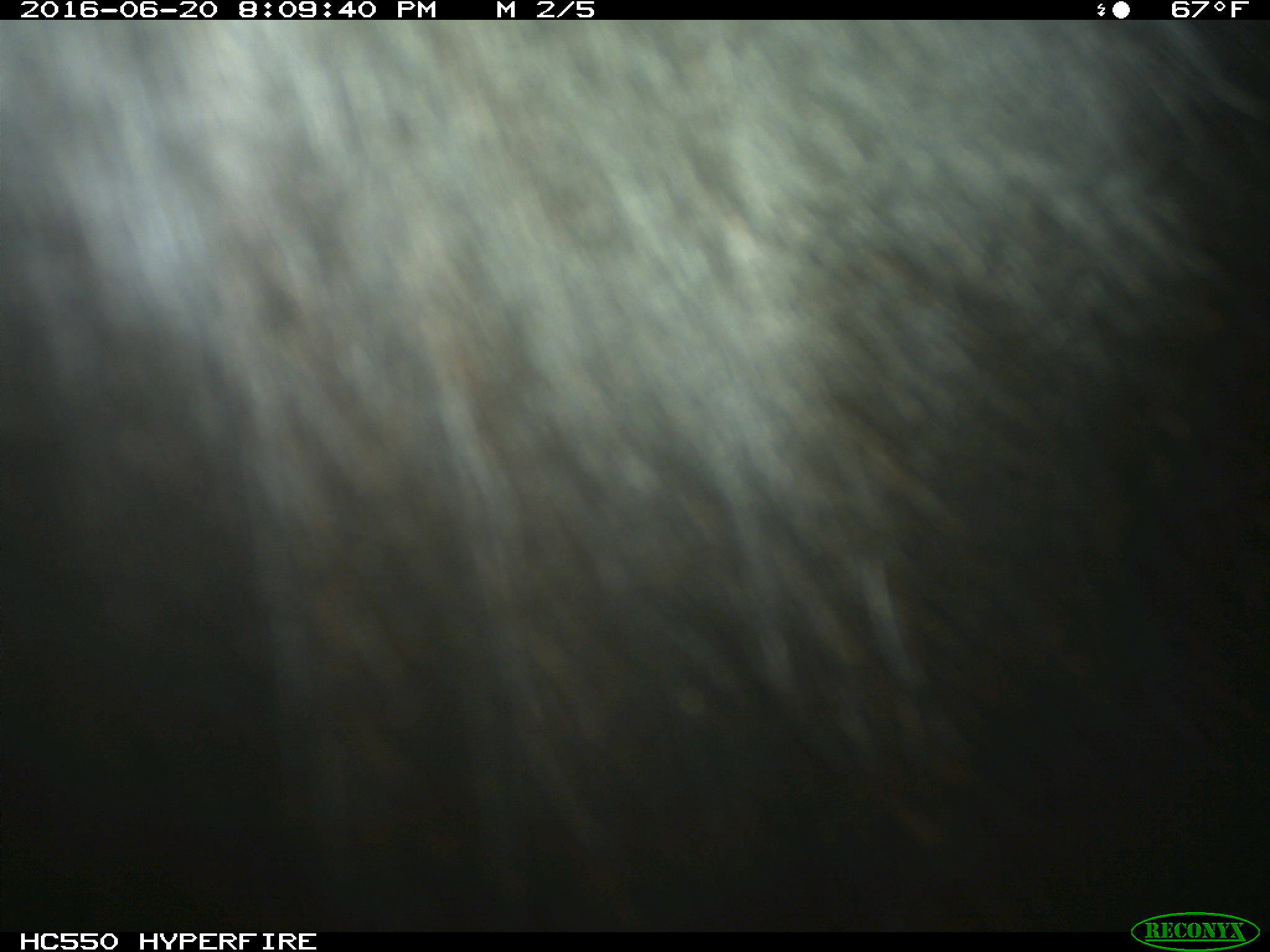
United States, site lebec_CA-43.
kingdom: Animalia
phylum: Chordata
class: Mammalia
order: Artiodactyla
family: Bovidae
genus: Bos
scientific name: Bos taurus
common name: domestic cow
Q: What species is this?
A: Bos taurus (domestic cow).